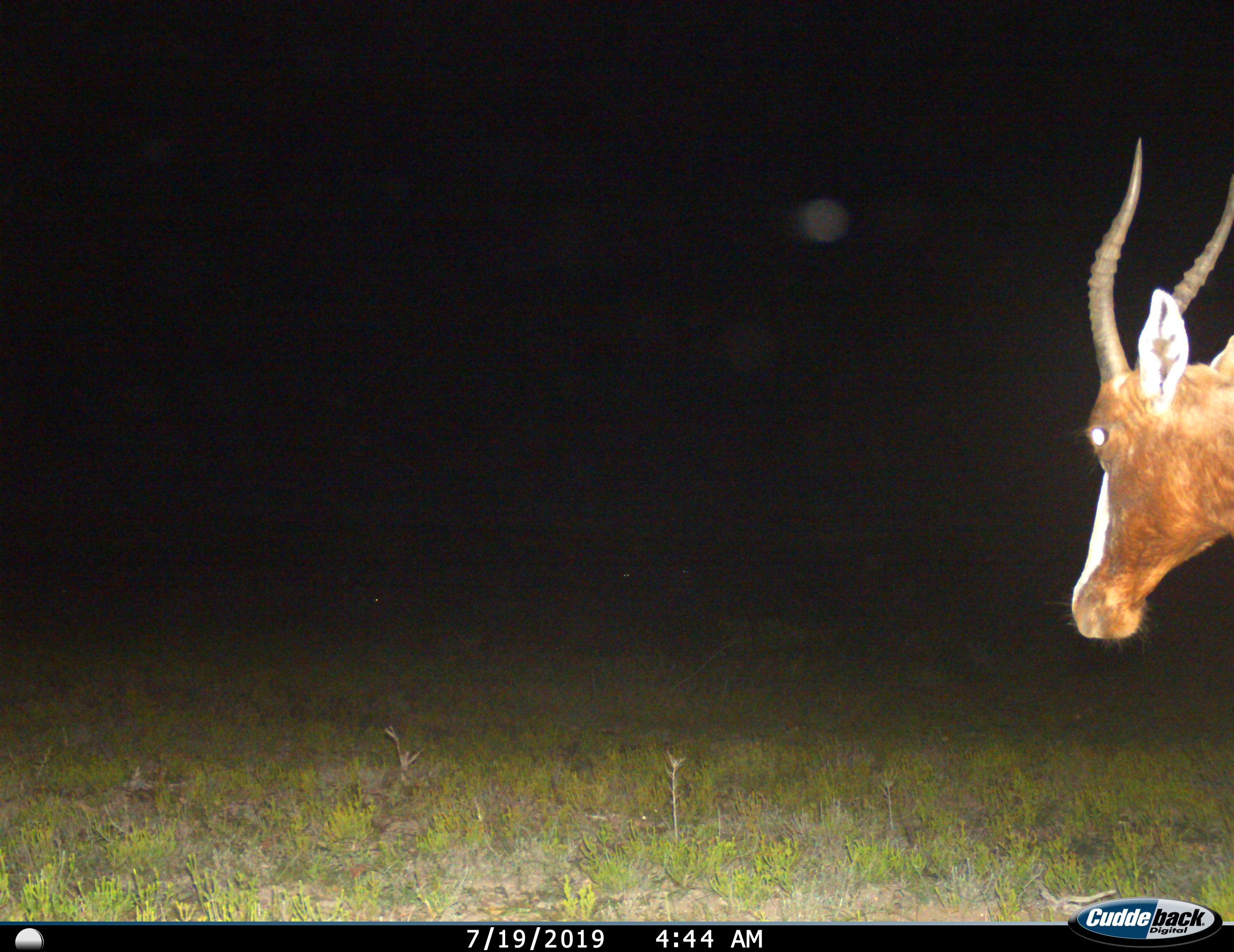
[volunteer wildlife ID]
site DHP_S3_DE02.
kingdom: Animalia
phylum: Chordata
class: Mammalia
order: Artiodactyla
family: Bovidae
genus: Damaliscus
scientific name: Damaliscus pygargus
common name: bontebok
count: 1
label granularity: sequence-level